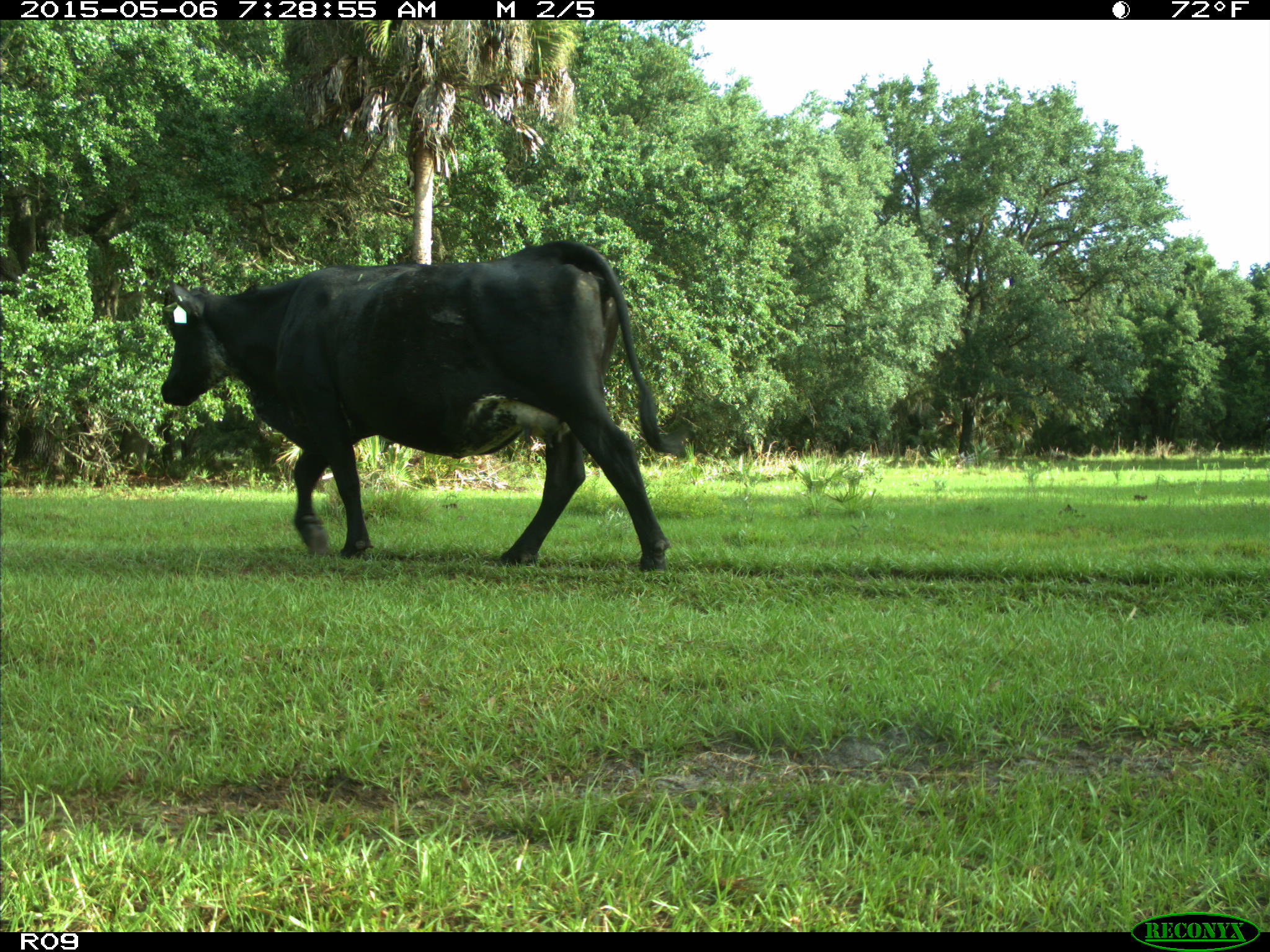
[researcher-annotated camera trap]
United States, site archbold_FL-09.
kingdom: Animalia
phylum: Chordata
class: Mammalia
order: Artiodactyla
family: Bovidae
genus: Bos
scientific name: Bos taurus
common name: domestic cow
Bos taurus (domestic cow).